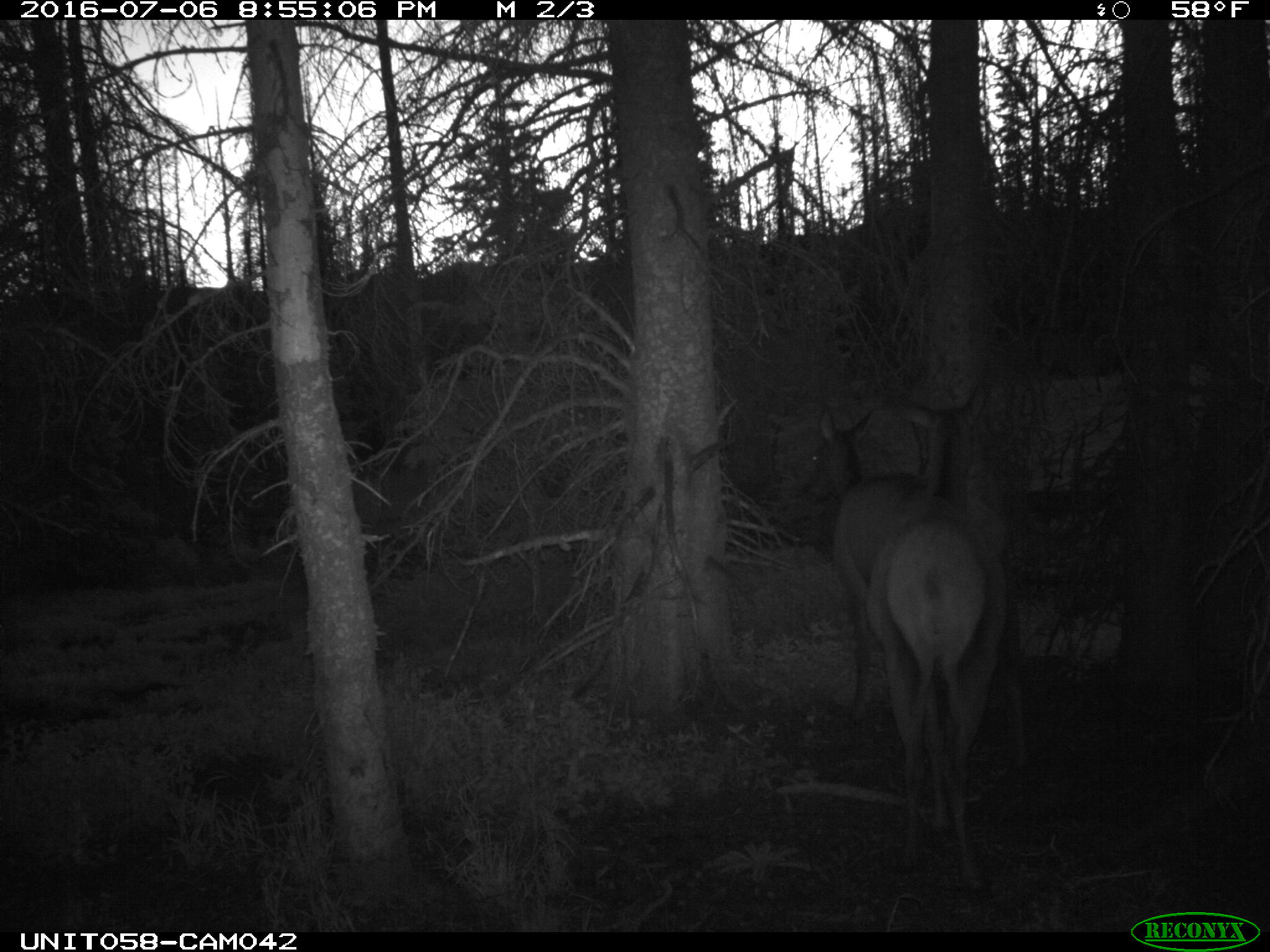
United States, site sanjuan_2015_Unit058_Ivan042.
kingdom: Animalia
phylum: Chordata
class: Mammalia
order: Artiodactyla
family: Cervidae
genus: Cervus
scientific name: Cervus elaphus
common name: red deer